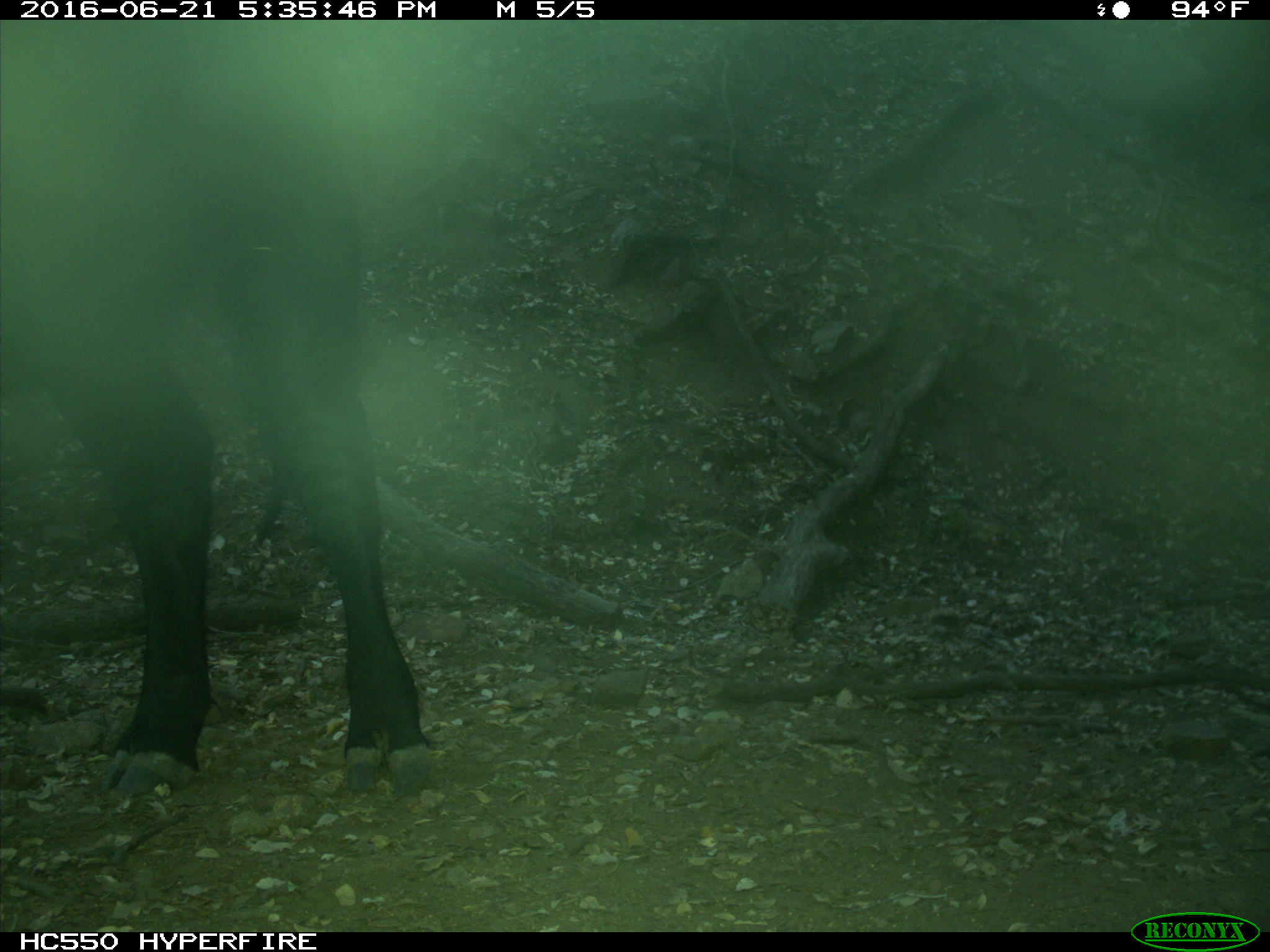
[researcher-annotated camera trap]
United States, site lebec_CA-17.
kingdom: Animalia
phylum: Chordata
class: Mammalia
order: Artiodactyla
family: Bovidae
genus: Bos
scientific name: Bos taurus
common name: domestic cow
Bos taurus (domestic cow).